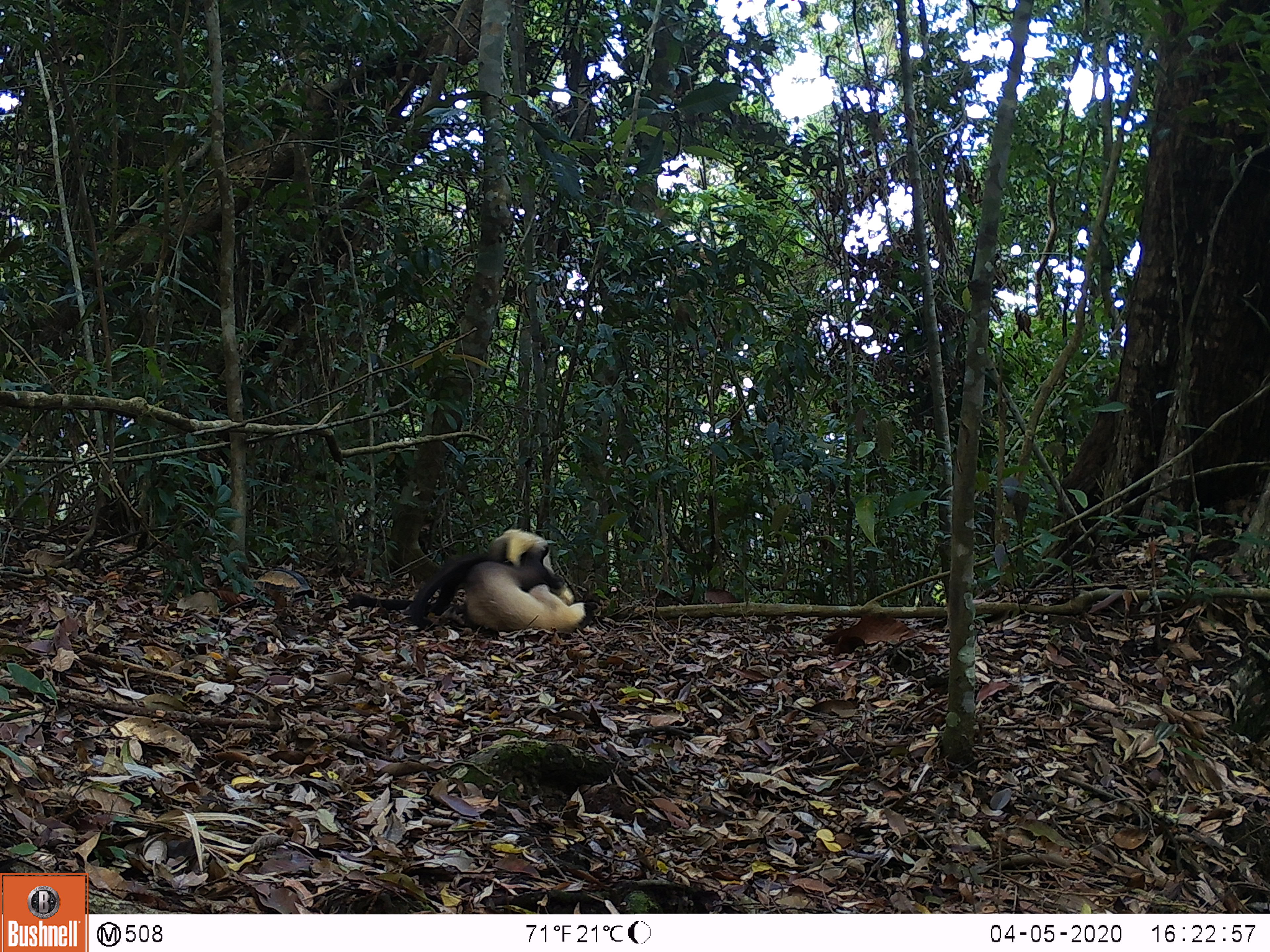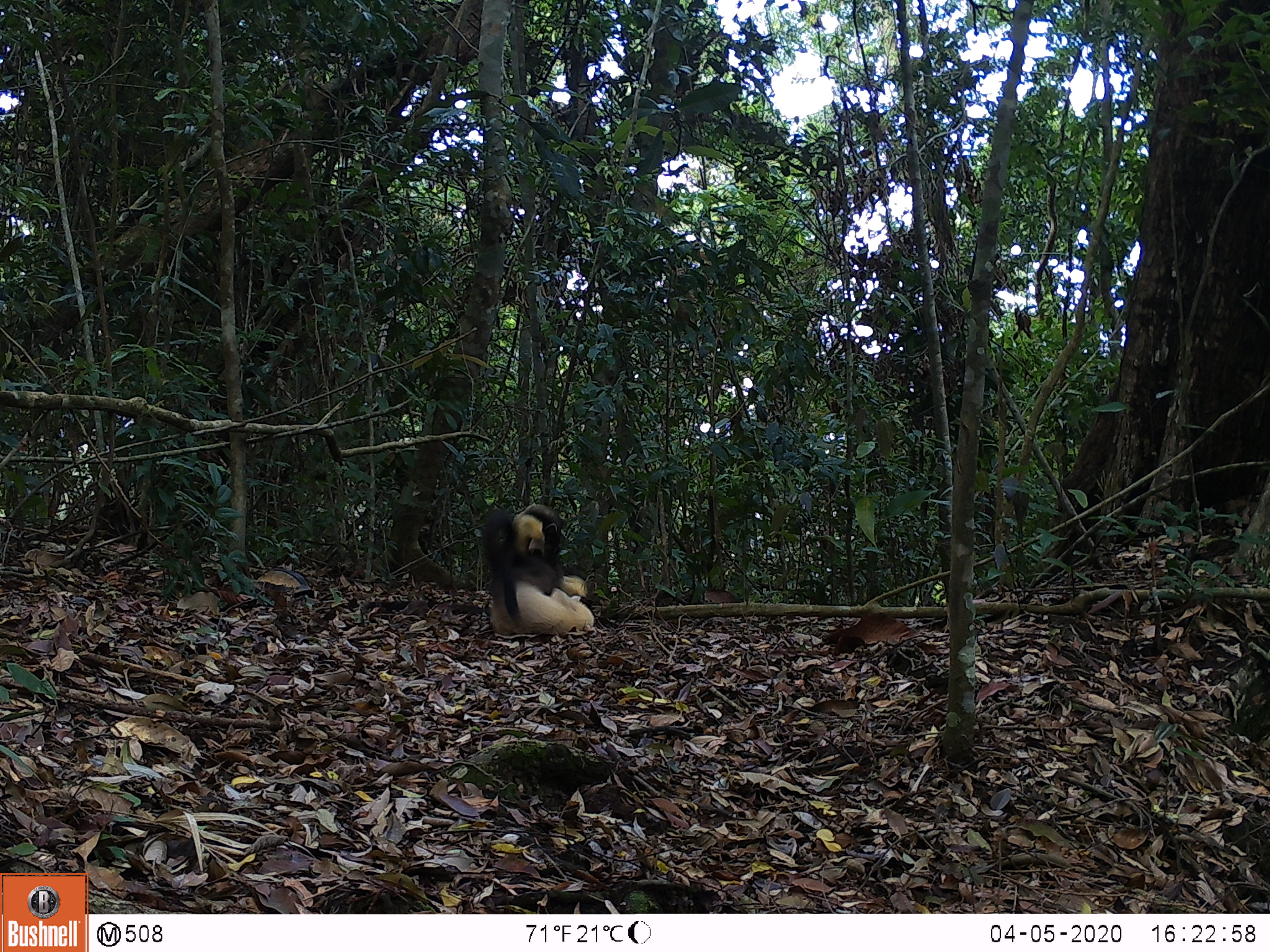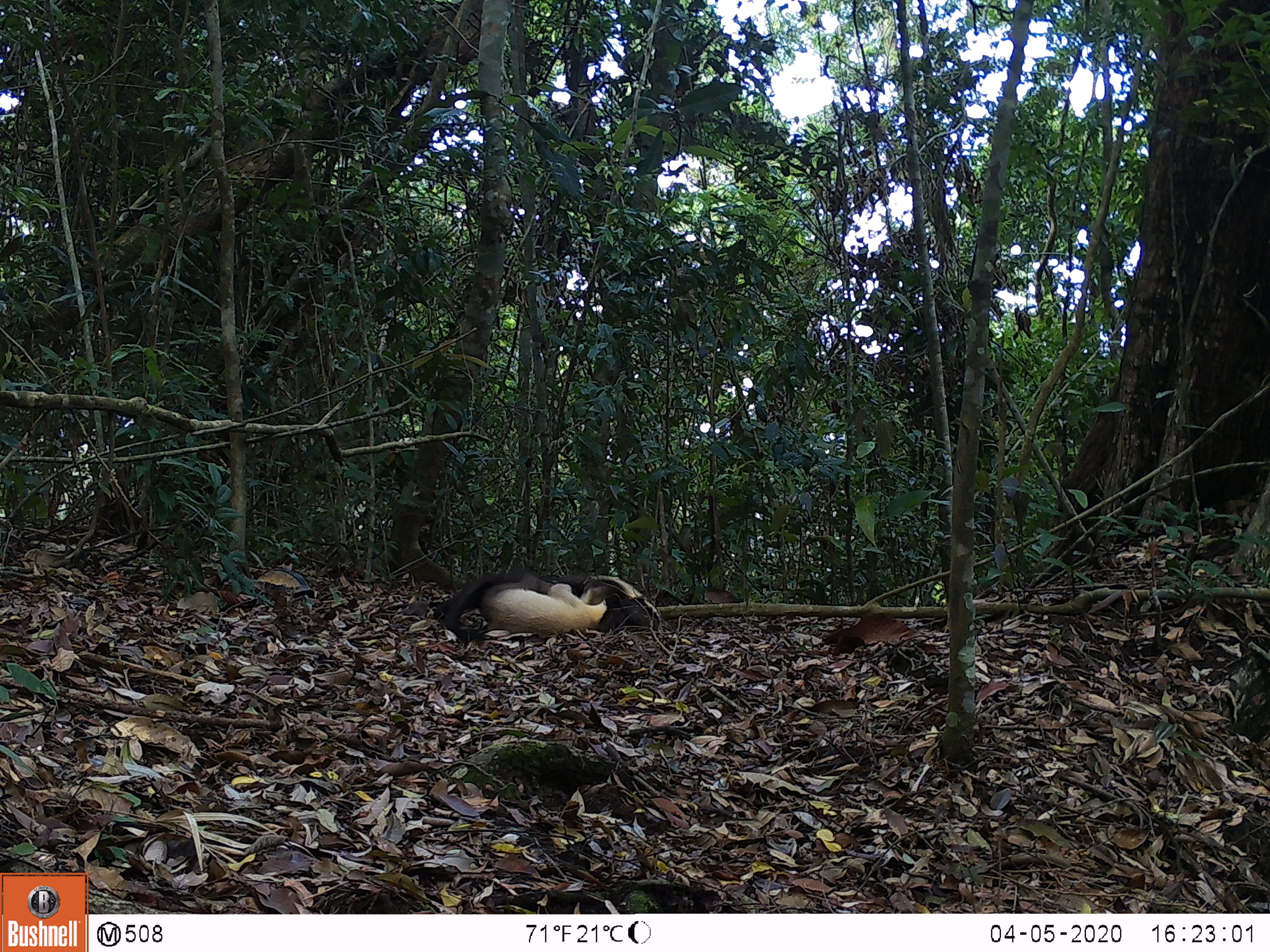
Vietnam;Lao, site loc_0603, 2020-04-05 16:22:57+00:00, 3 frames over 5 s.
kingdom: Animalia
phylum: Chordata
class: Mammalia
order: Carnivora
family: Mustelidae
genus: Martes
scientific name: Martes flavigula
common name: yellow-throated marten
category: yellow throated marten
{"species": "yellow throated marten (yellow-throated marten) (Martes flavigula)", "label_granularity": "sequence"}